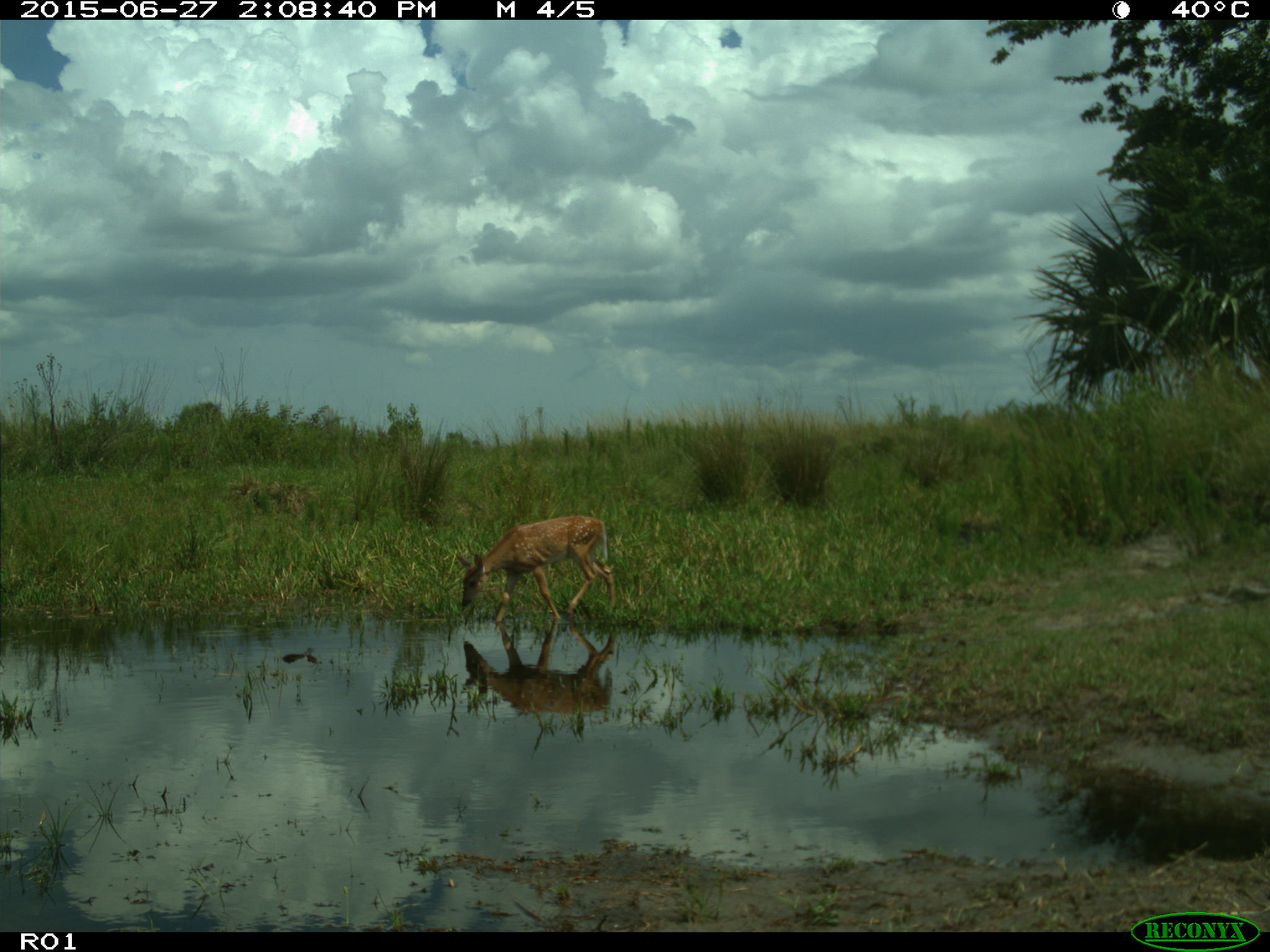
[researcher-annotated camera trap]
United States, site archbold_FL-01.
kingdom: Animalia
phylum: Chordata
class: Mammalia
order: Artiodactyla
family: Cervidae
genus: Odocoileus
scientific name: Odocoileus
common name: deer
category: unidentified deer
Unidentified deer (deer) (Odocoileus).